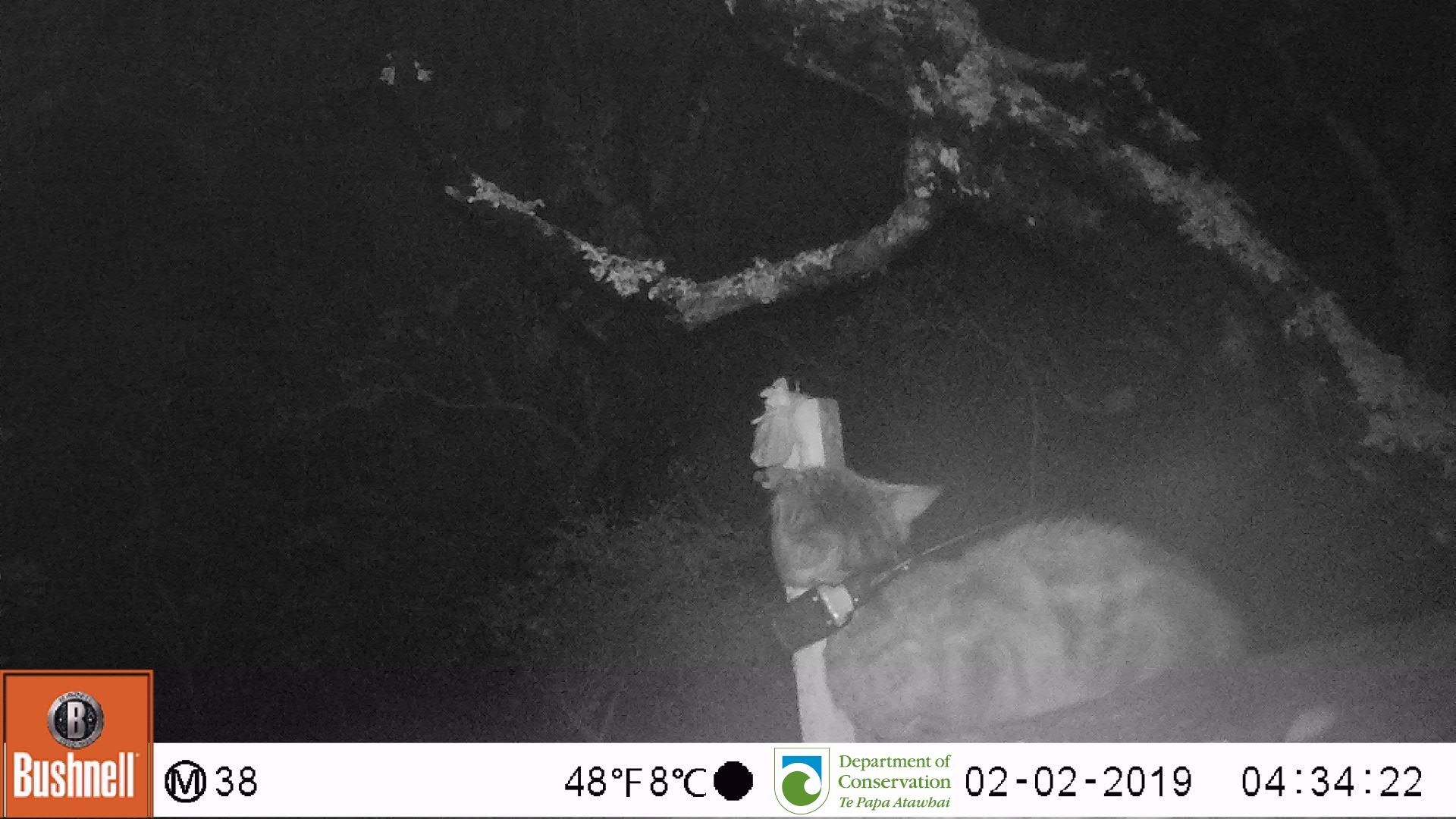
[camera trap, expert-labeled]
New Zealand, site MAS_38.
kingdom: Animalia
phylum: Chordata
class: Mammalia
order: Carnivora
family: Felidae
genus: Felis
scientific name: Felis catus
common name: domestic cat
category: cat